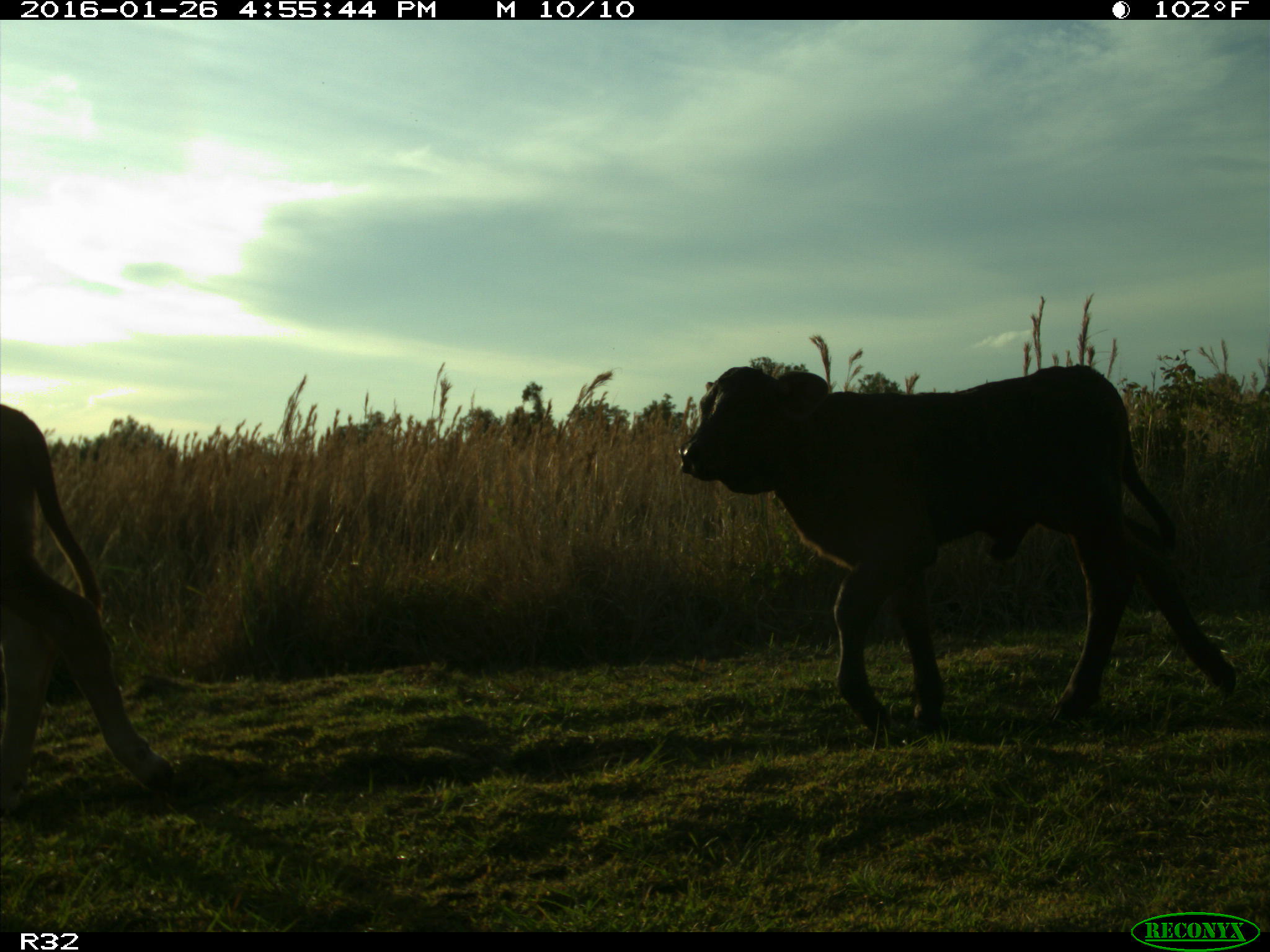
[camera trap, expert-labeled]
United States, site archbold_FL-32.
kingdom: Animalia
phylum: Chordata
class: Mammalia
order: Artiodactyla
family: Bovidae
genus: Bos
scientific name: Bos taurus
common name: domestic cow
Bos taurus (domestic cow).